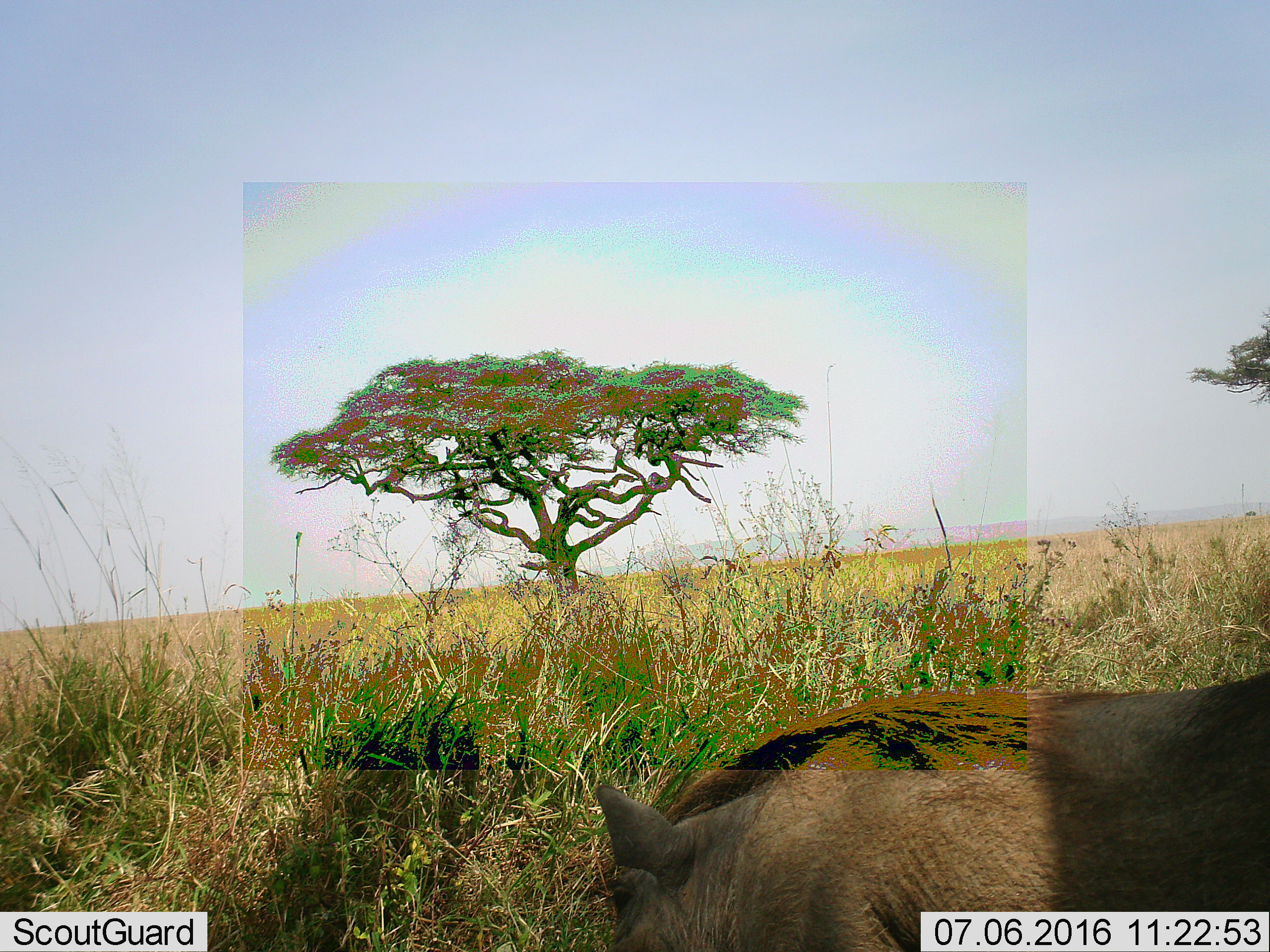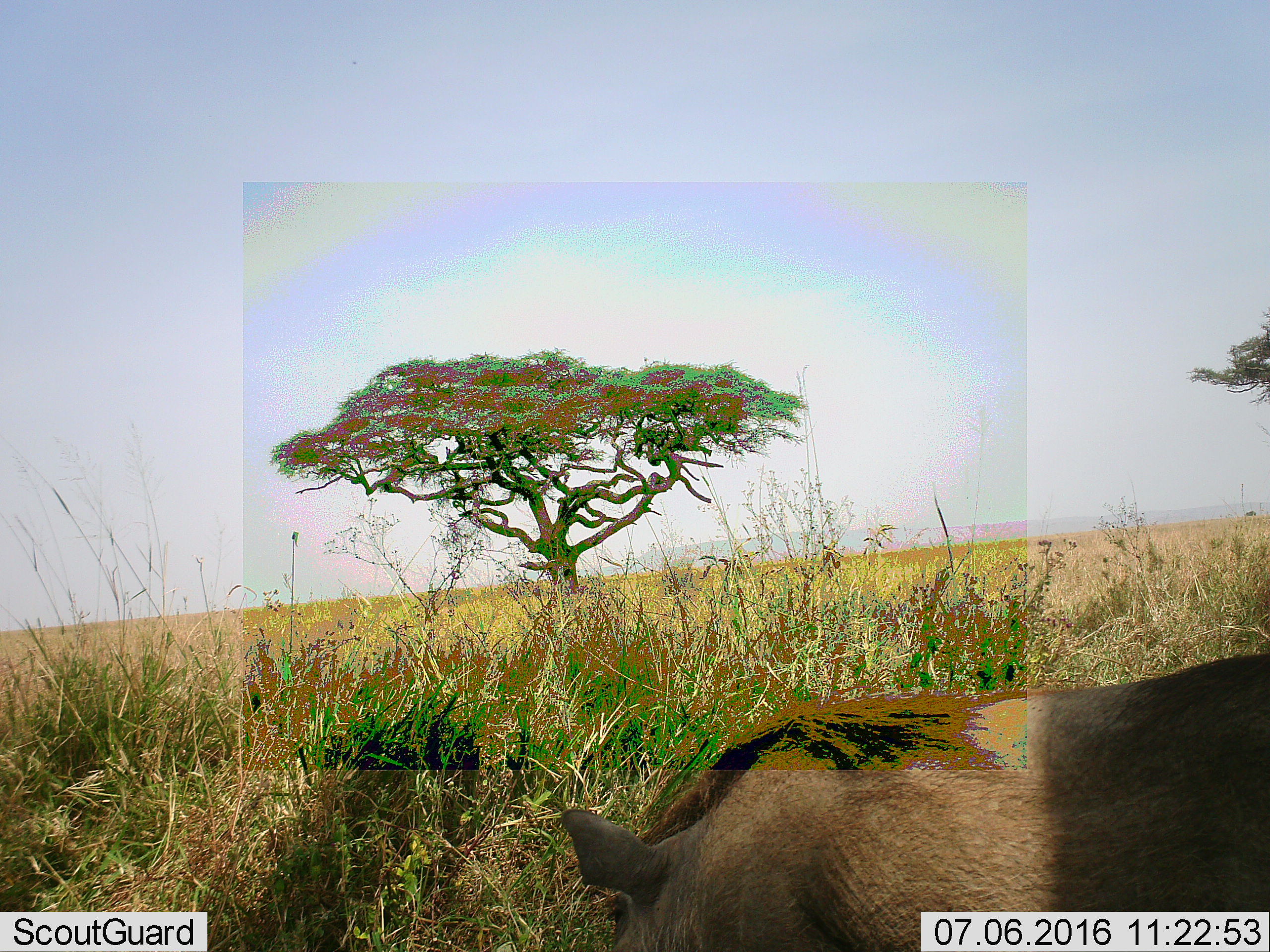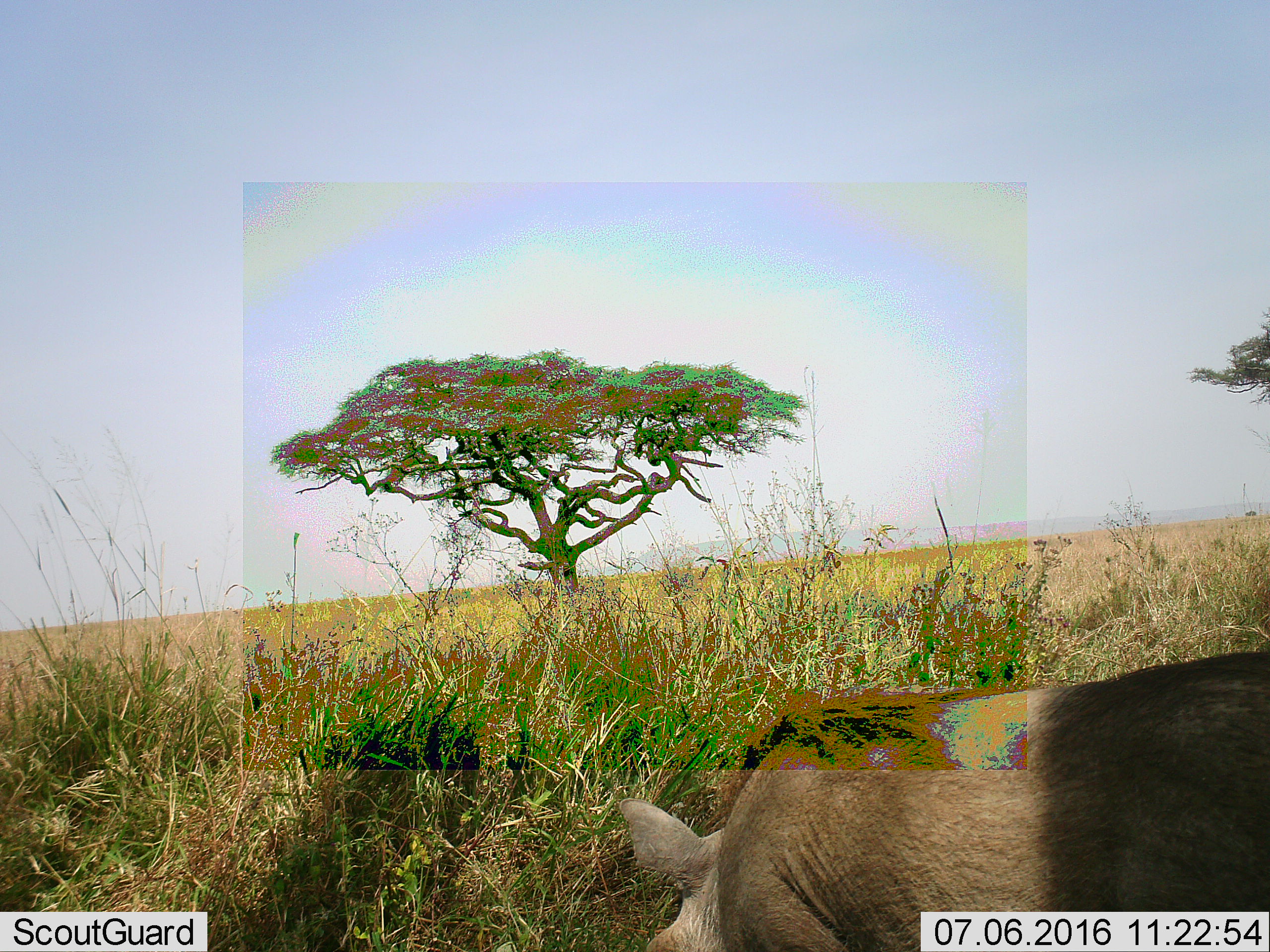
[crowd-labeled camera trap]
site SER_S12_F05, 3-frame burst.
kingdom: Animalia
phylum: Chordata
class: Mammalia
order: Artiodactyla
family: Suidae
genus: Phacochoerus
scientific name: Phacochoerus africanus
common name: warthog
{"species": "warthog (Phacochoerus africanus)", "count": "1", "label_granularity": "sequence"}